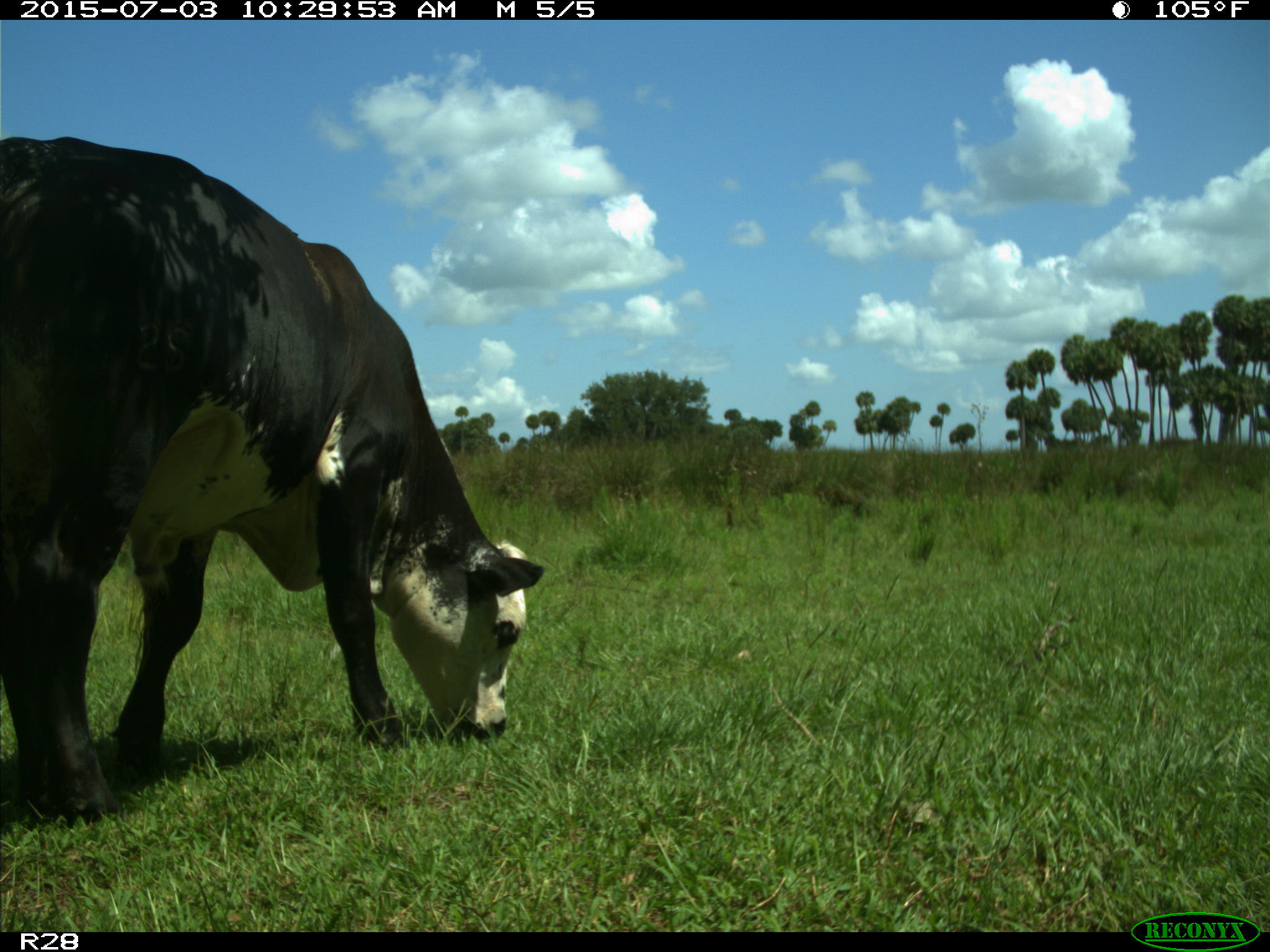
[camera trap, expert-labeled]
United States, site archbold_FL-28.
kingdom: Animalia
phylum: Chordata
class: Mammalia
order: Artiodactyla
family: Bovidae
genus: Bos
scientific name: Bos taurus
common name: domestic cow